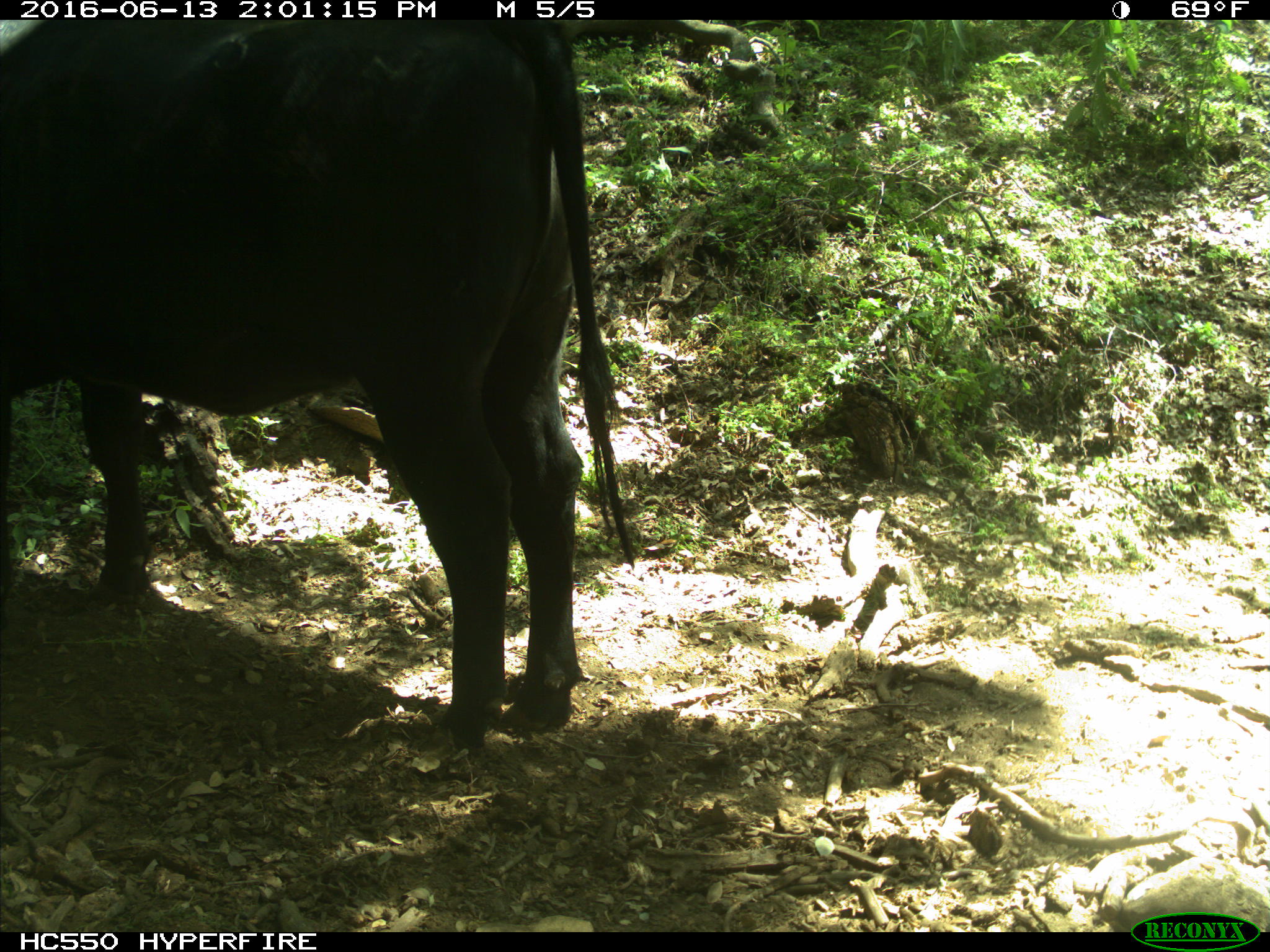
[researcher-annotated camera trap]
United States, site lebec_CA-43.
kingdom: Animalia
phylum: Chordata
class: Mammalia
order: Artiodactyla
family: Bovidae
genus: Bos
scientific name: Bos taurus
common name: domestic cow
Bos taurus (domestic cow).